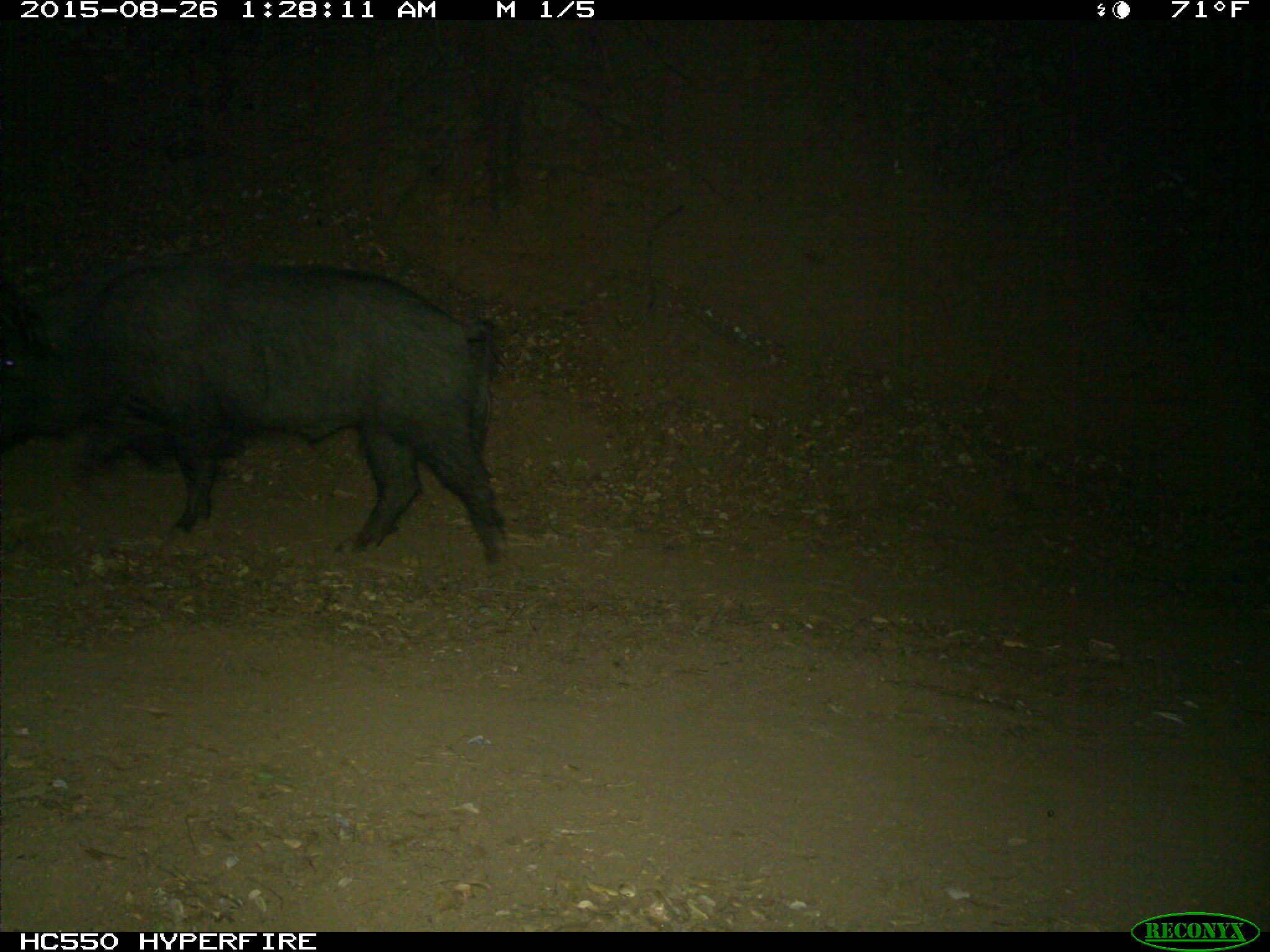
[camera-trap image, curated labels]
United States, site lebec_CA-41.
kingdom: Animalia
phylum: Chordata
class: Mammalia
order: Artiodactyla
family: Suidae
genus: Sus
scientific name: Sus scrofa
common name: wild boar